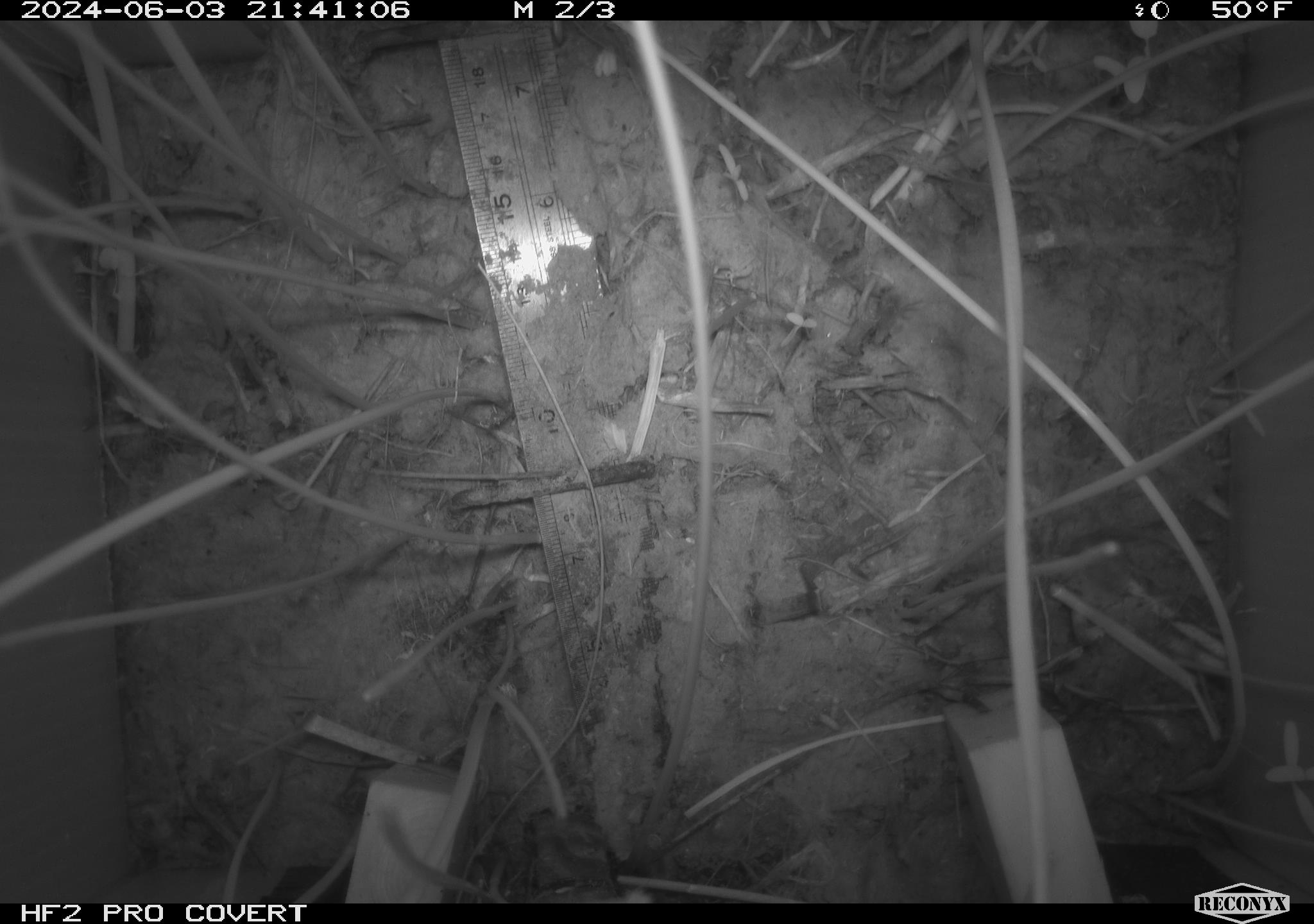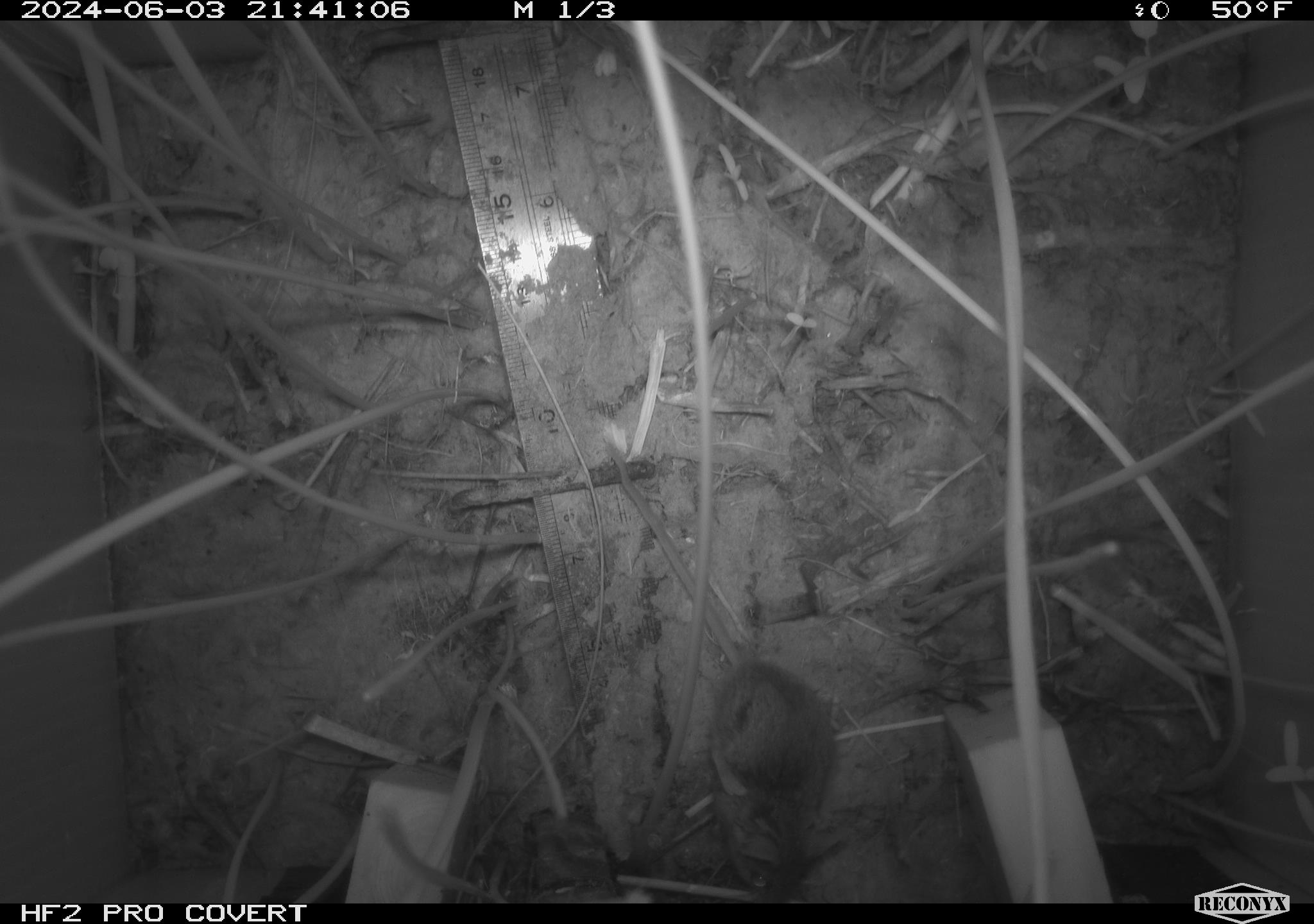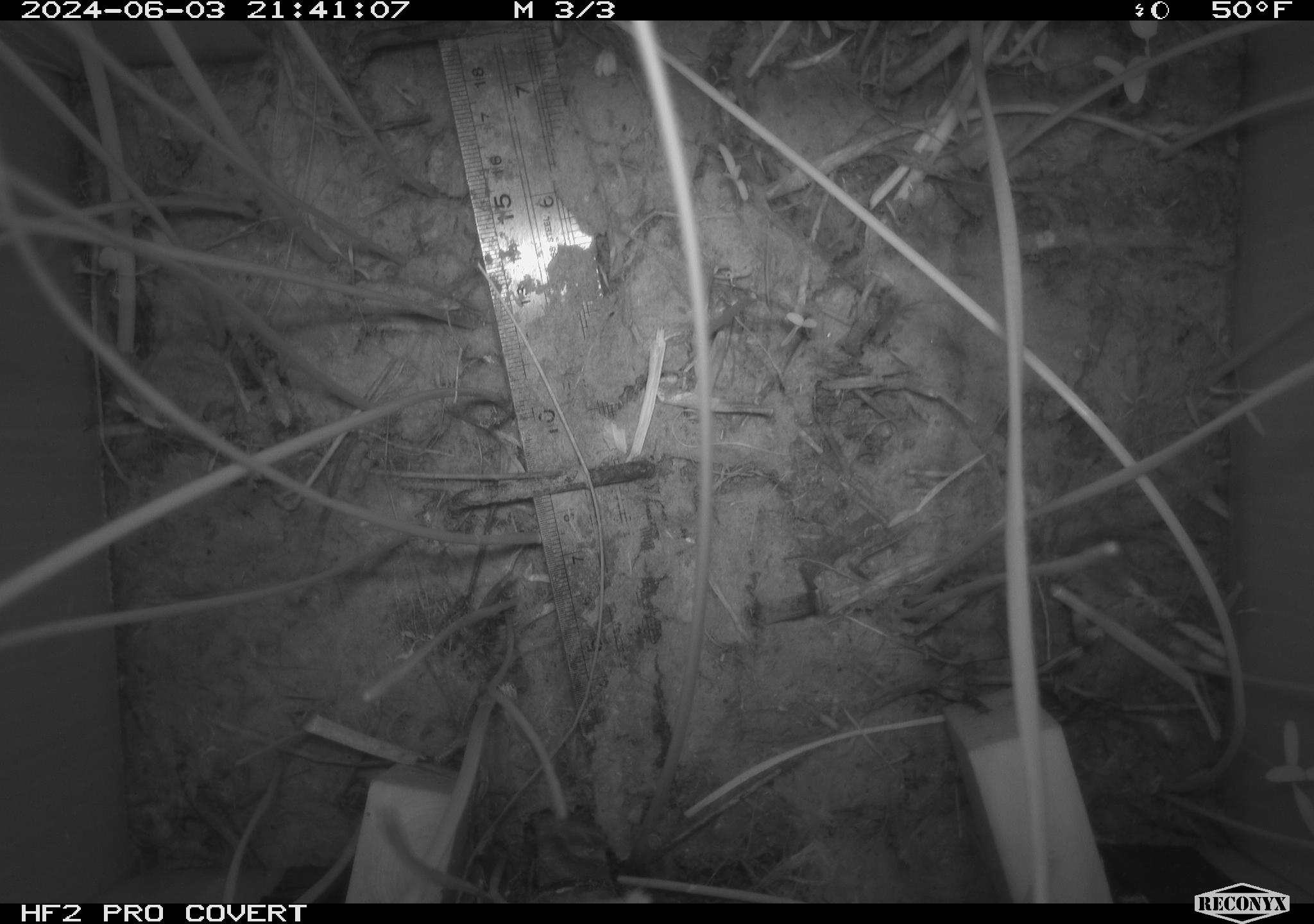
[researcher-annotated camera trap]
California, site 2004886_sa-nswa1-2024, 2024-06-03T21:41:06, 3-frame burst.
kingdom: Animalia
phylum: Chordata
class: Mammalia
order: Rodentia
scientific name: Rodentia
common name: rodent